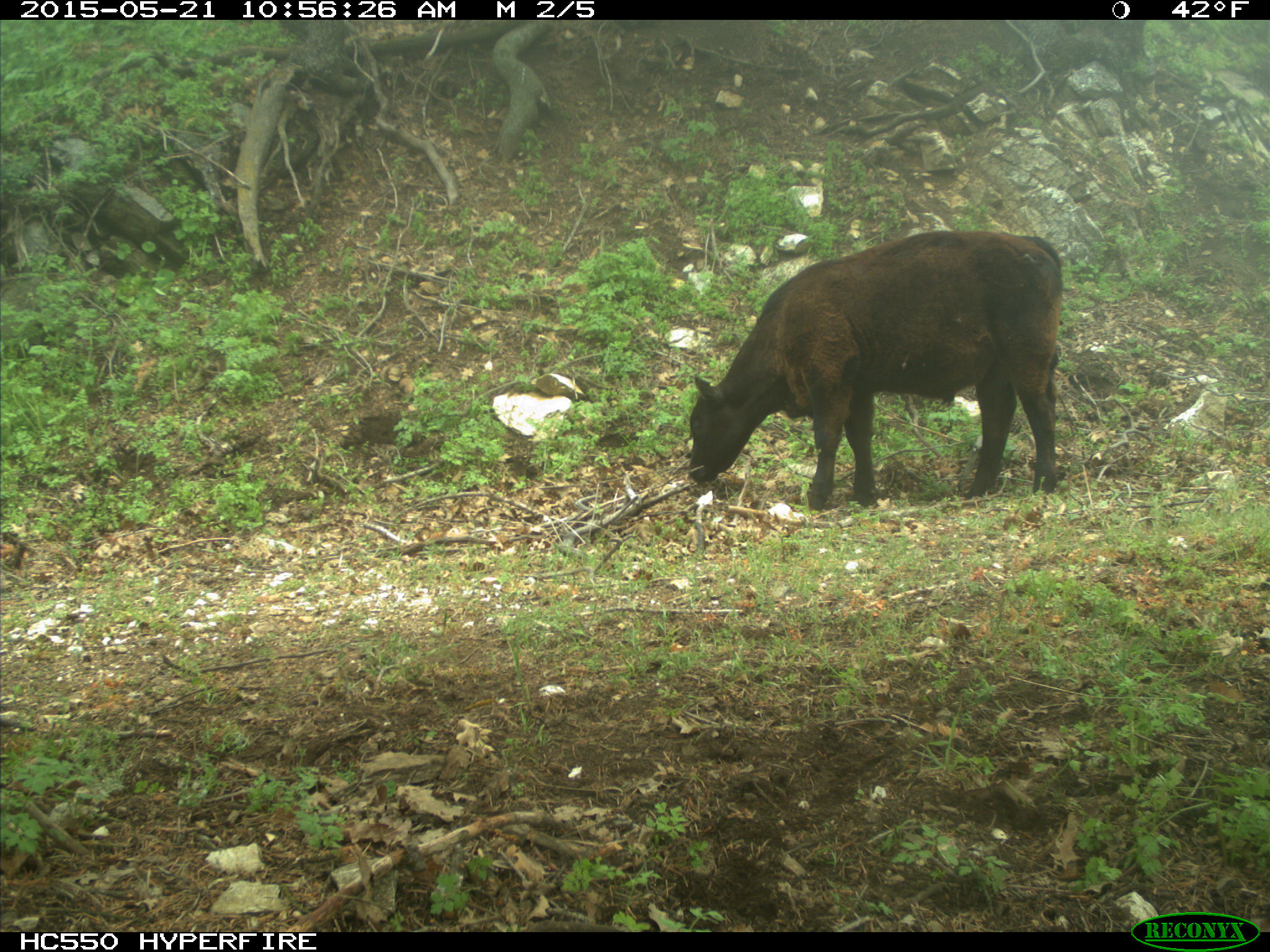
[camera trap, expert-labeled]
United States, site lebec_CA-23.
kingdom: Animalia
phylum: Chordata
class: Mammalia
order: Artiodactyla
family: Bovidae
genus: Bos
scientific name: Bos taurus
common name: domestic cow